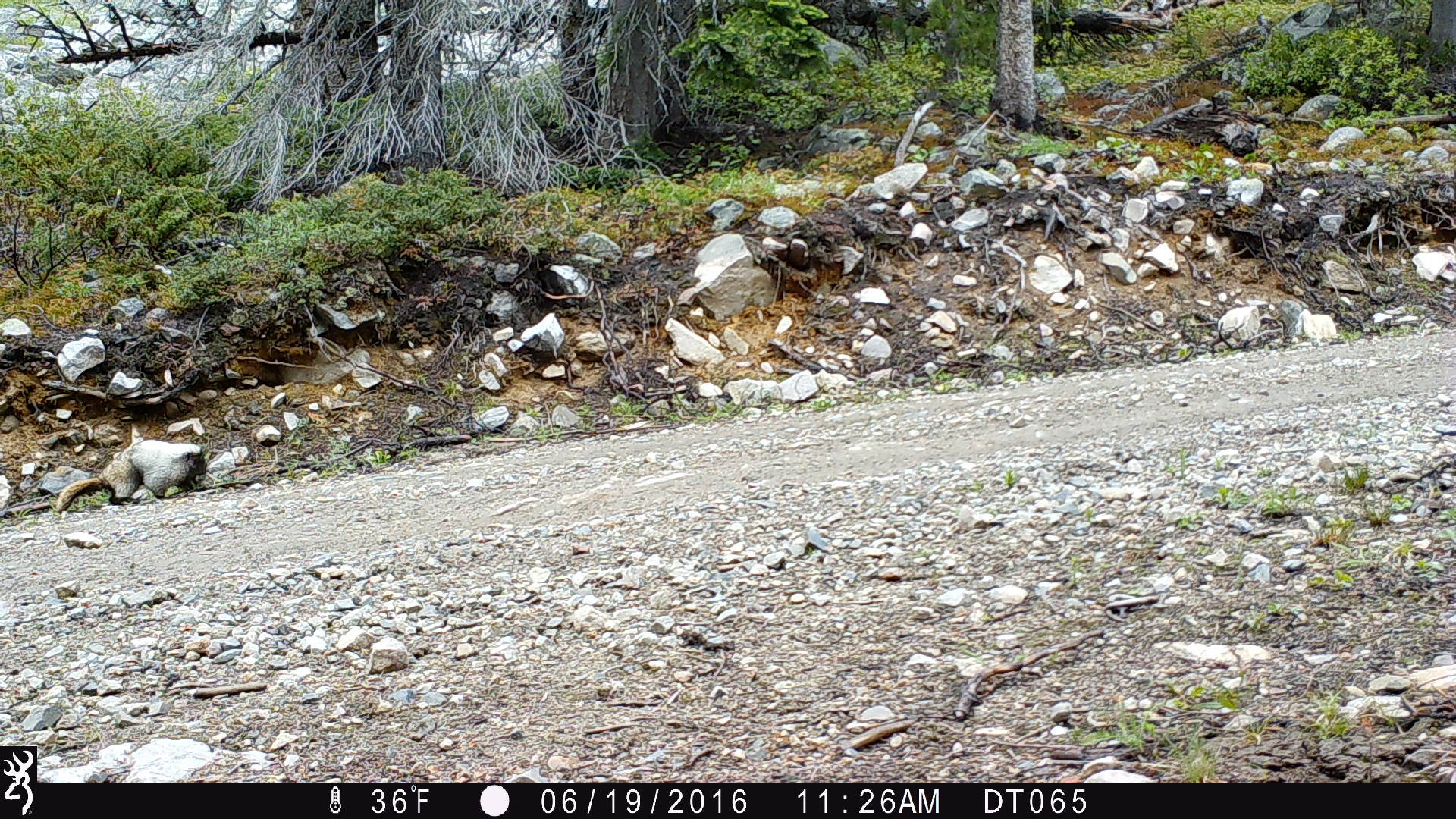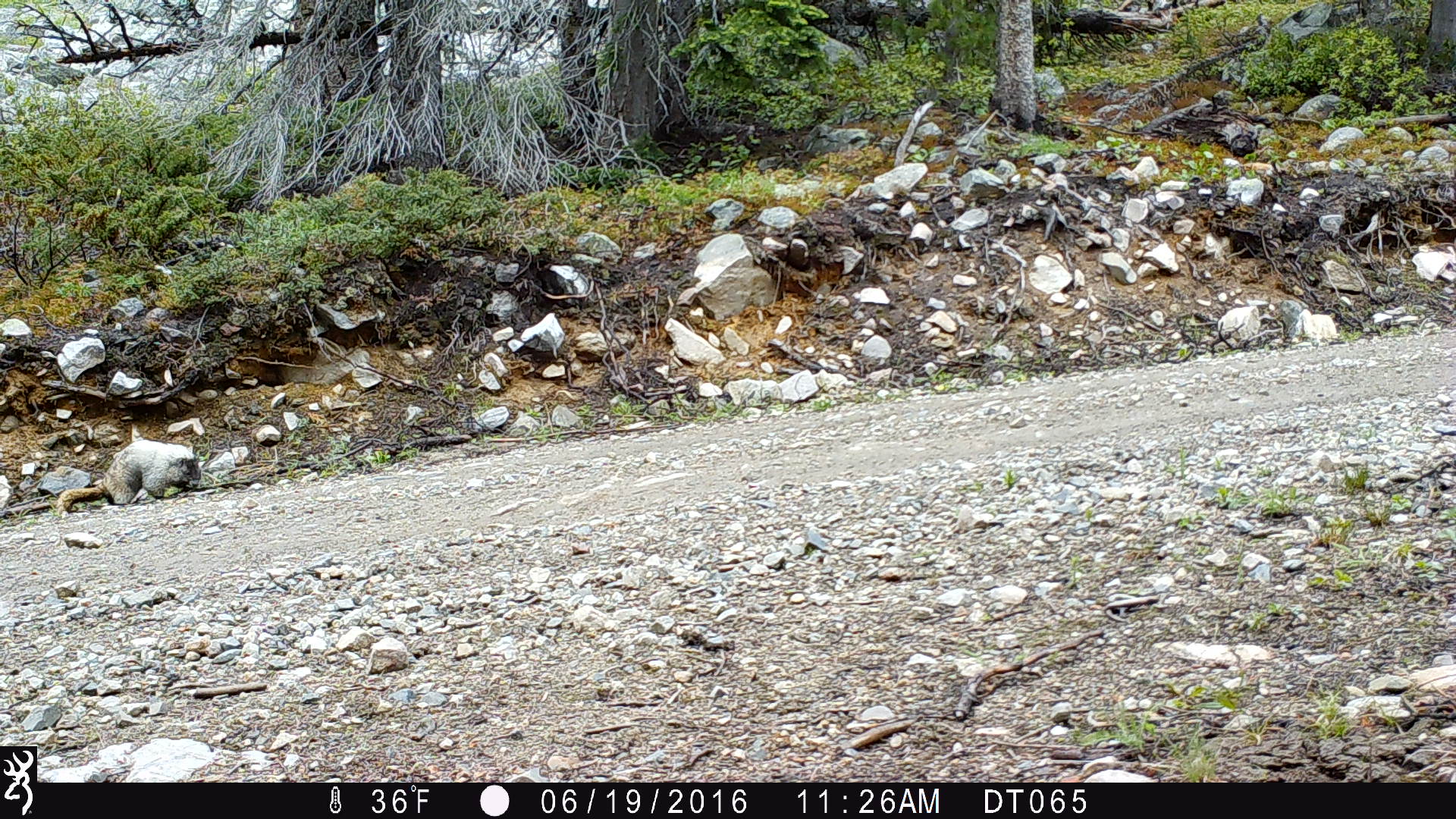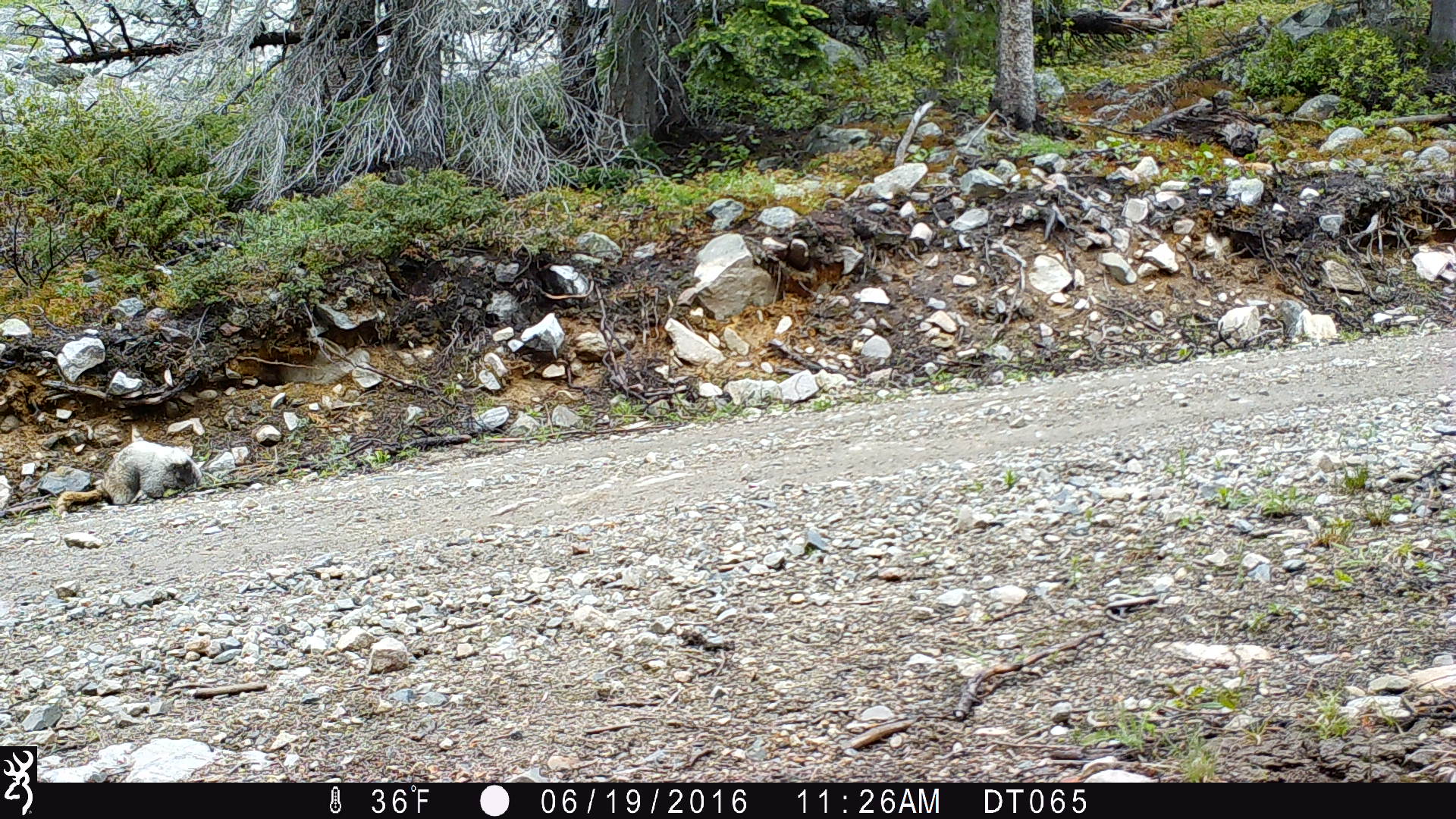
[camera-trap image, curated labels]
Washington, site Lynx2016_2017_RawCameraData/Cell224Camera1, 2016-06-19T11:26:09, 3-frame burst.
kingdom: Animalia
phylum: Chordata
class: Mammalia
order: Rodentia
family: Sciuridae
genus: Marmota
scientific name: Marmota caligata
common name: hoary marmot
Marmota caligata (hoary marmot). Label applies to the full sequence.